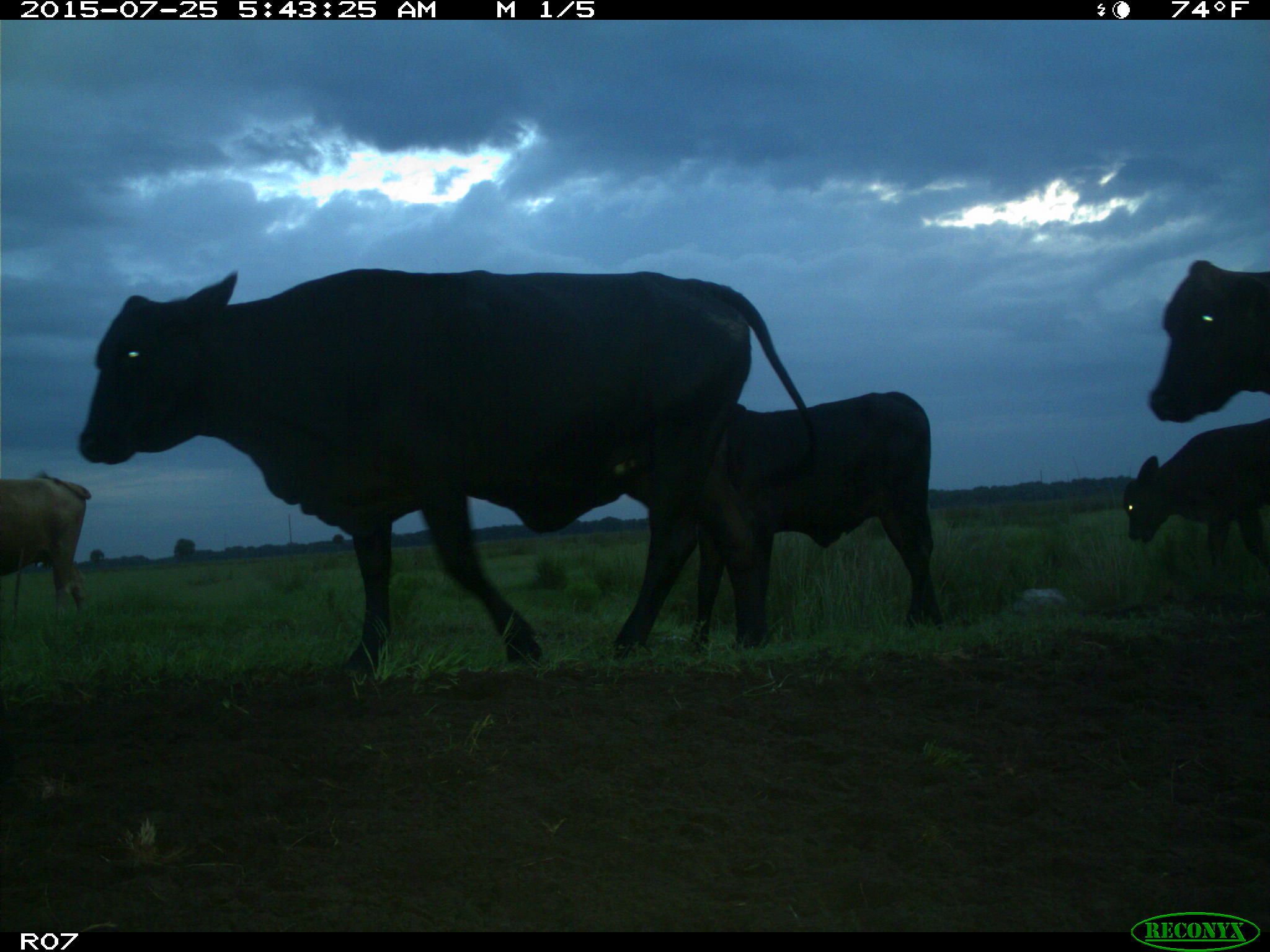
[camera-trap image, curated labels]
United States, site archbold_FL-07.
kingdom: Animalia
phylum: Chordata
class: Mammalia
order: Artiodactyla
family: Bovidae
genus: Bos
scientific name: Bos taurus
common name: domestic cow